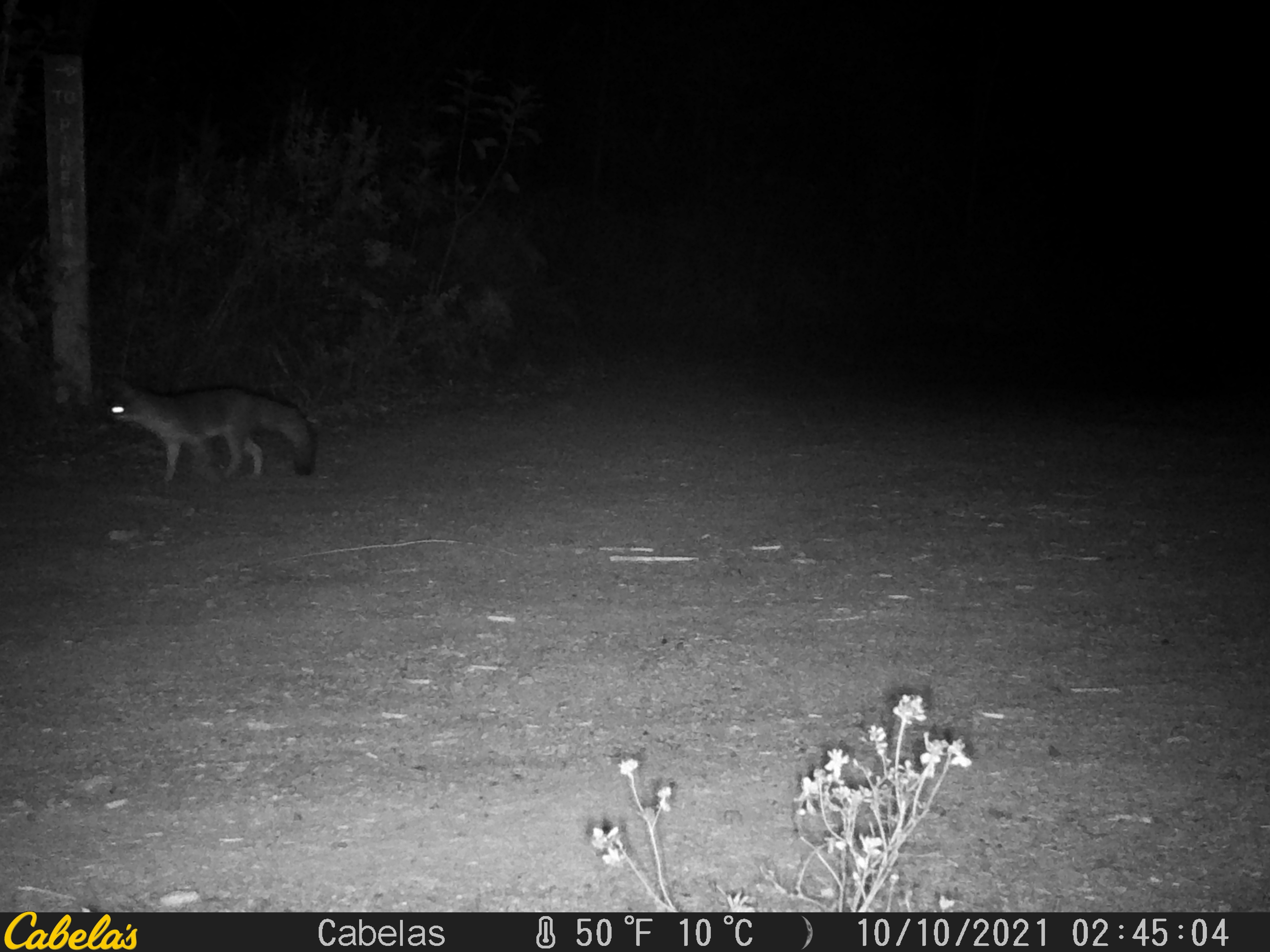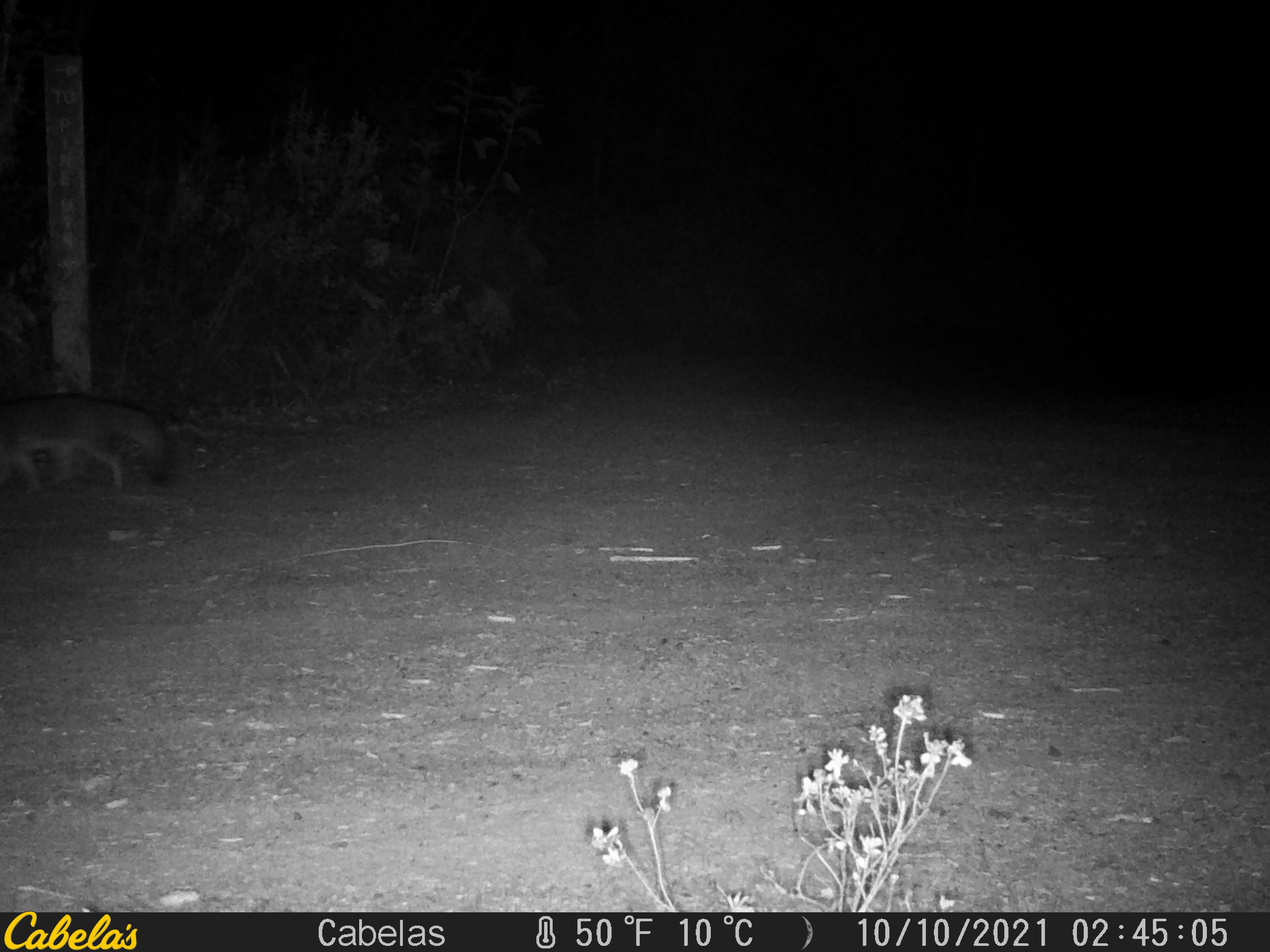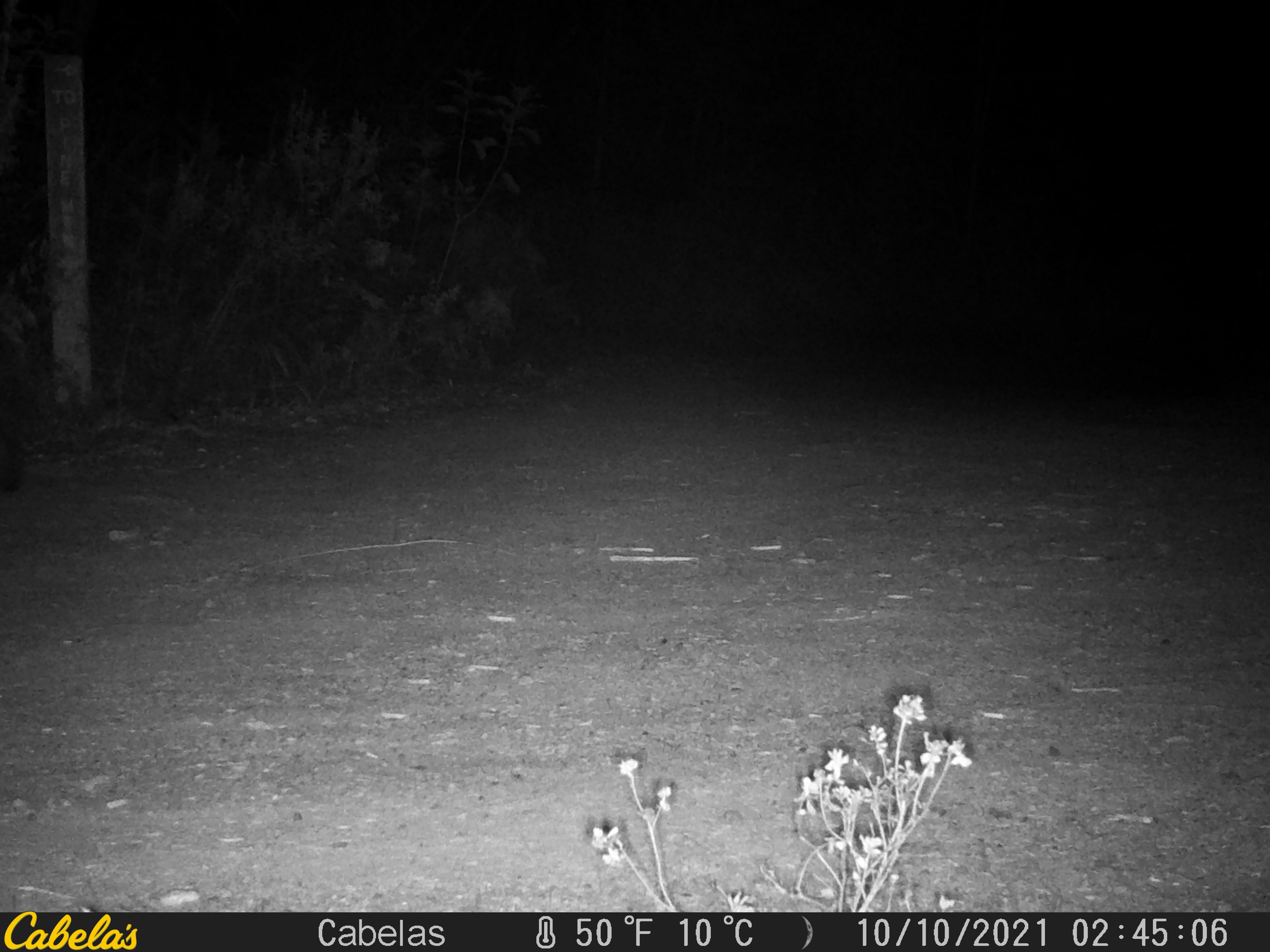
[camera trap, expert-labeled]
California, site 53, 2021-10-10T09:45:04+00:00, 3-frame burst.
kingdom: Animalia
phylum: Chordata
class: Mammalia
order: Carnivora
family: Canidae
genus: Urocyon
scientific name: Urocyon cinereoargenteus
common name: gray fox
Gray fox (Urocyon cinereoargenteus).